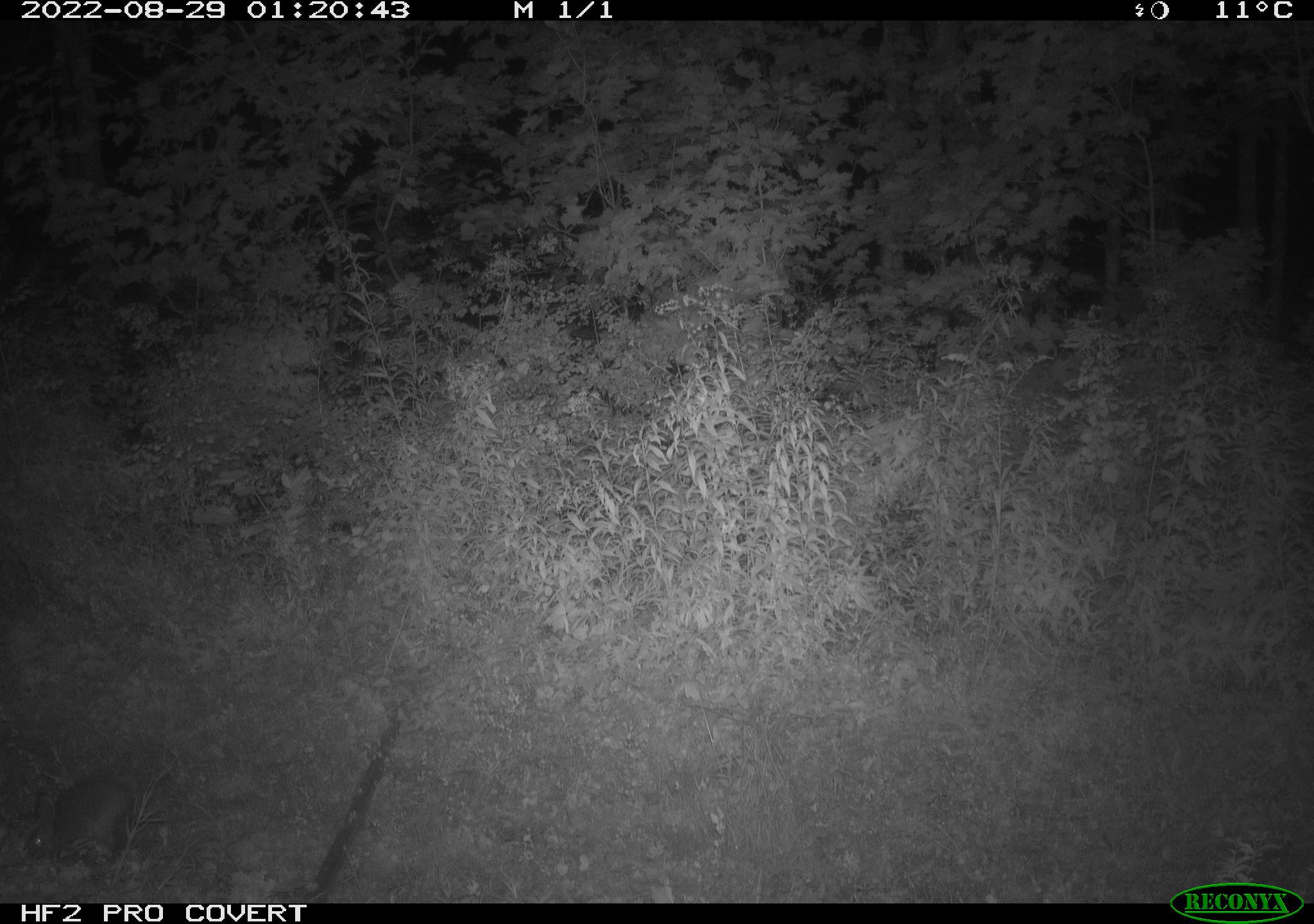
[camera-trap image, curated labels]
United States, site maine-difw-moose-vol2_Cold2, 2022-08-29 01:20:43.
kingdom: Animalia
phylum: Chordata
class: Mammalia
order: Lagomorpha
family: Leporidae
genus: Lepus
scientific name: Lepus americanus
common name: snowshoe hare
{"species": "snowshoe hare (Lepus americanus)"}